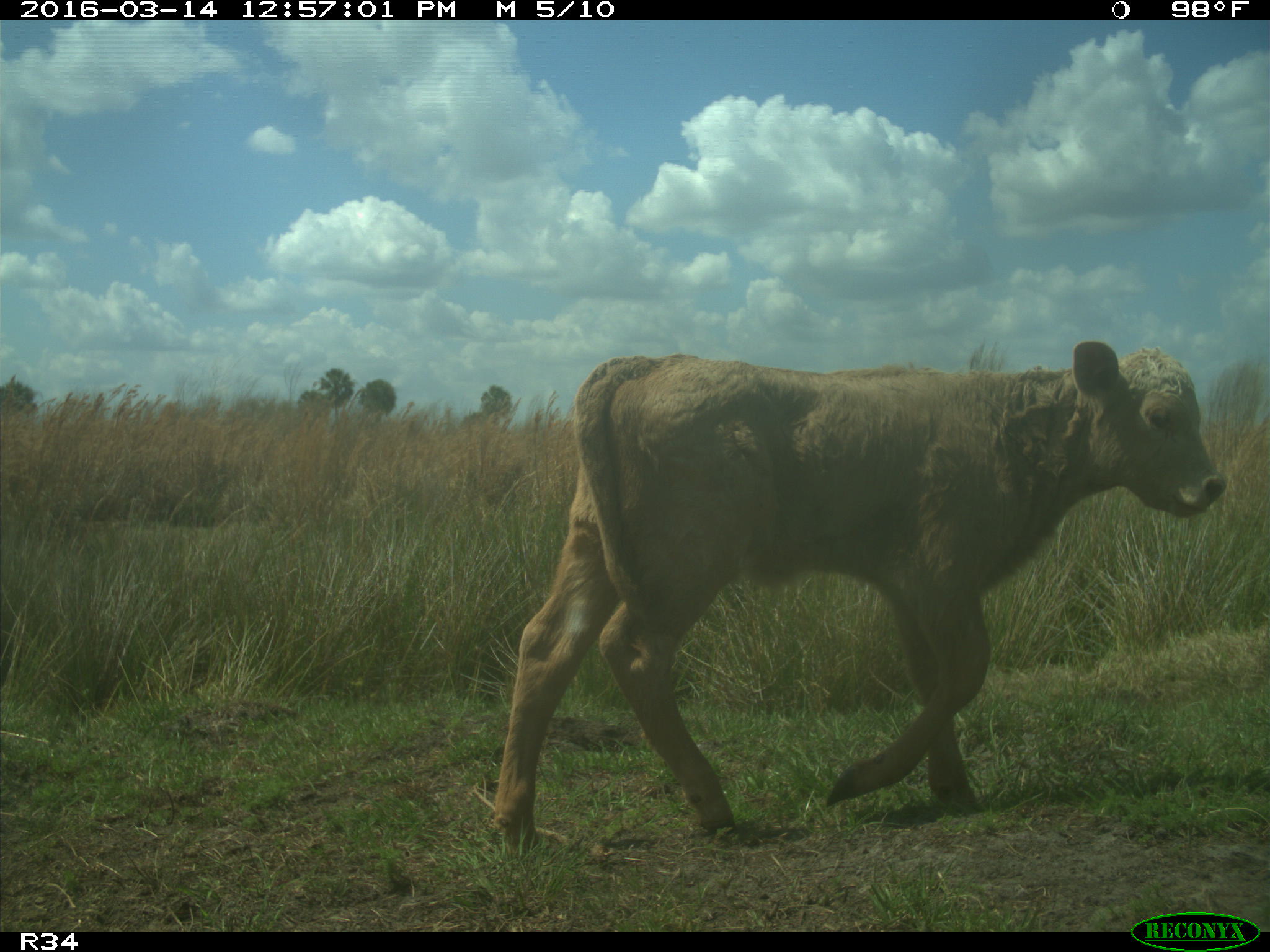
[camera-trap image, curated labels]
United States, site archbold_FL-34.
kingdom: Animalia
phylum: Chordata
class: Mammalia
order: Artiodactyla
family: Bovidae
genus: Bos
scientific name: Bos taurus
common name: domestic cow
Bos taurus (domestic cow).